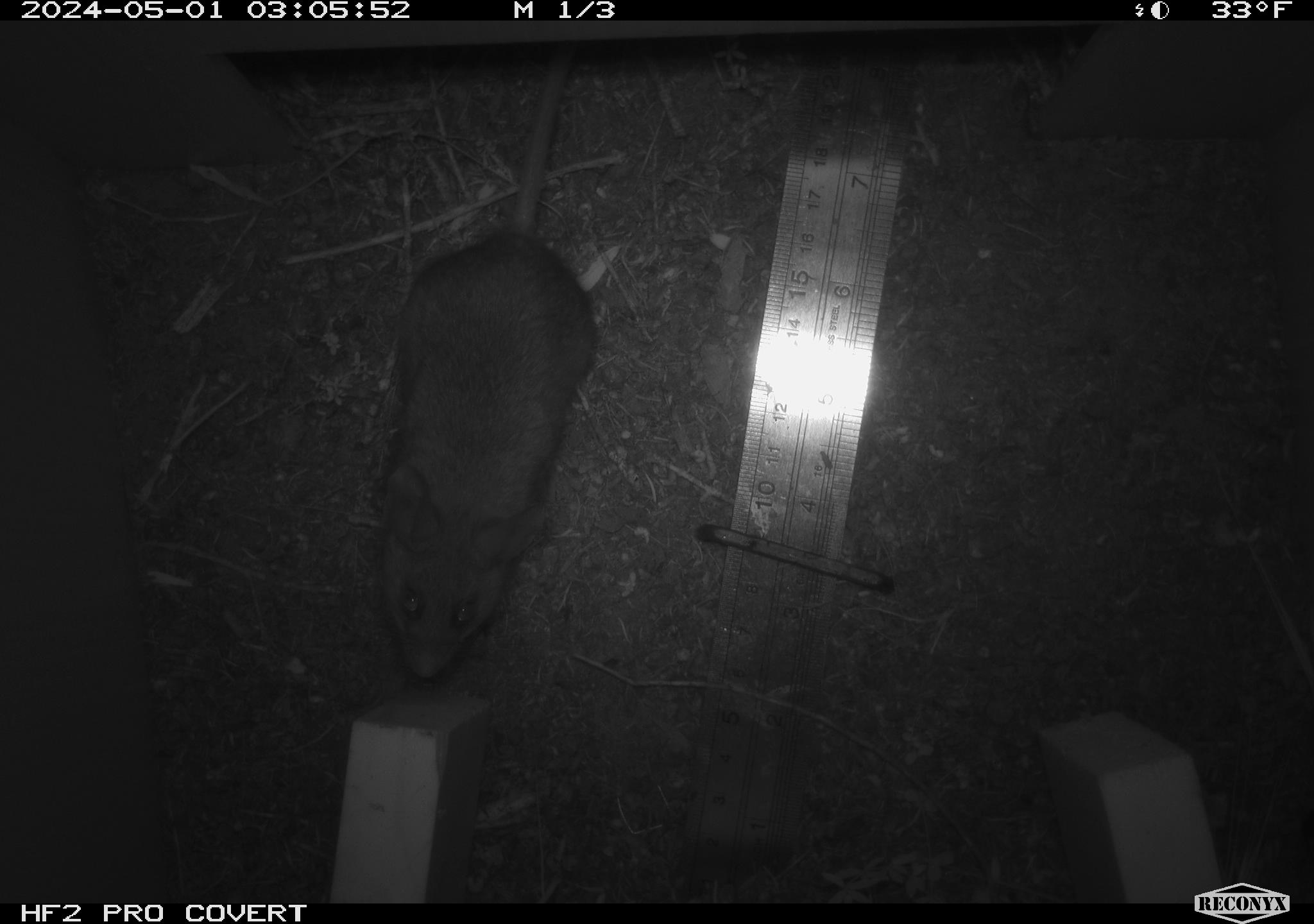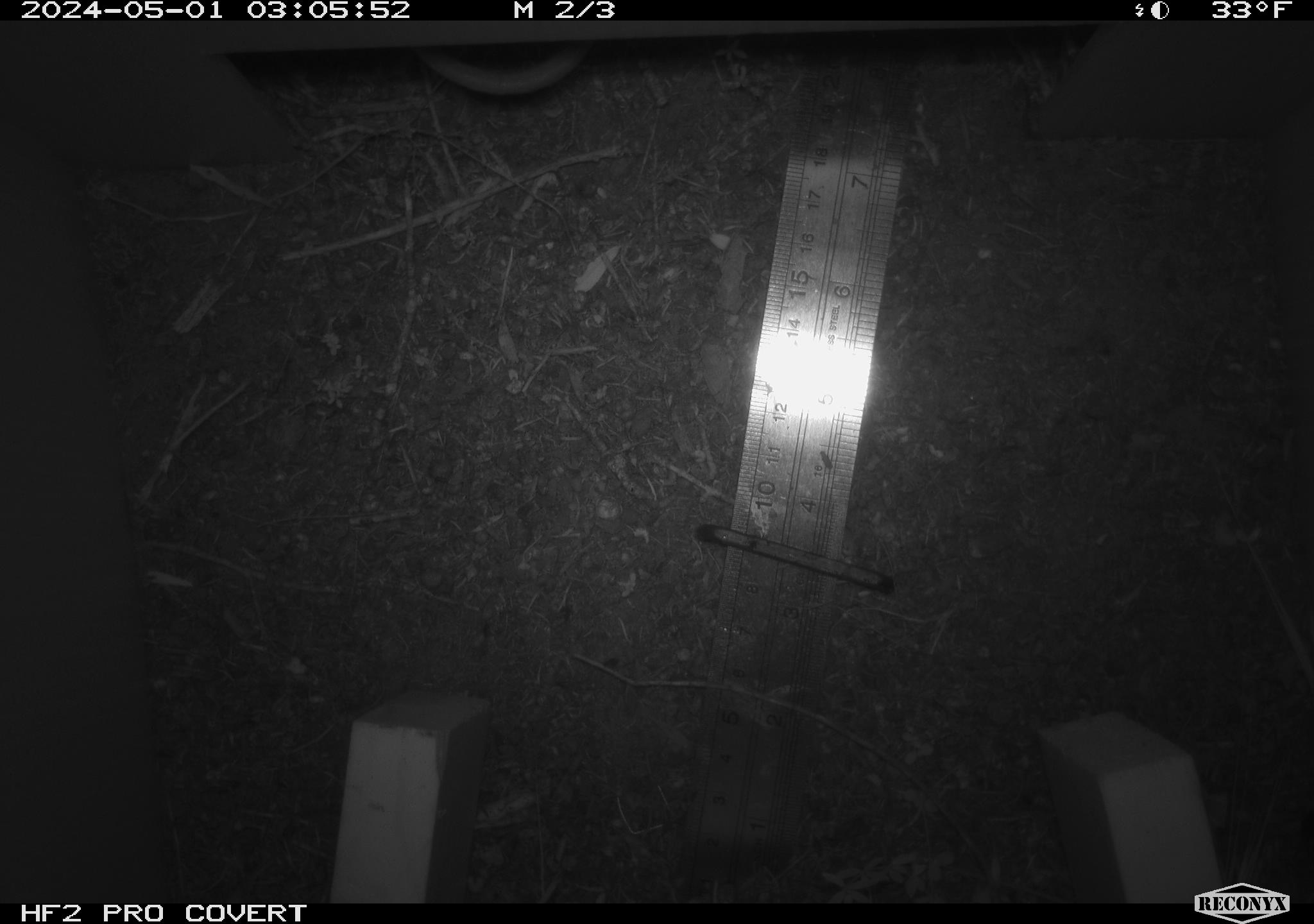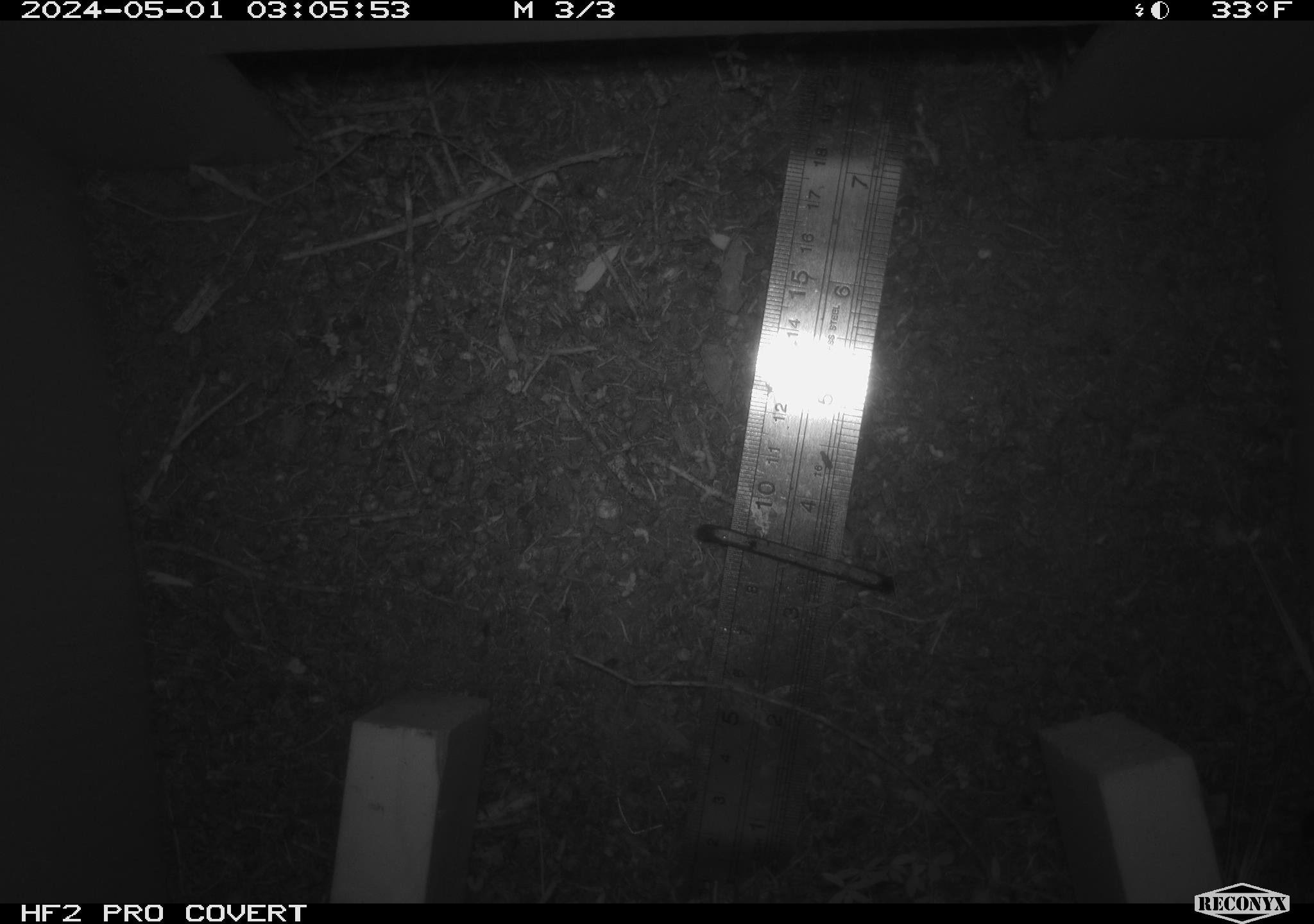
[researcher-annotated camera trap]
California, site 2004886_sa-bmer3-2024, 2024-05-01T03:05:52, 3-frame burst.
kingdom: Animalia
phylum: Chordata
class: Mammalia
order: Rodentia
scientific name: Rodentia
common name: mouse species